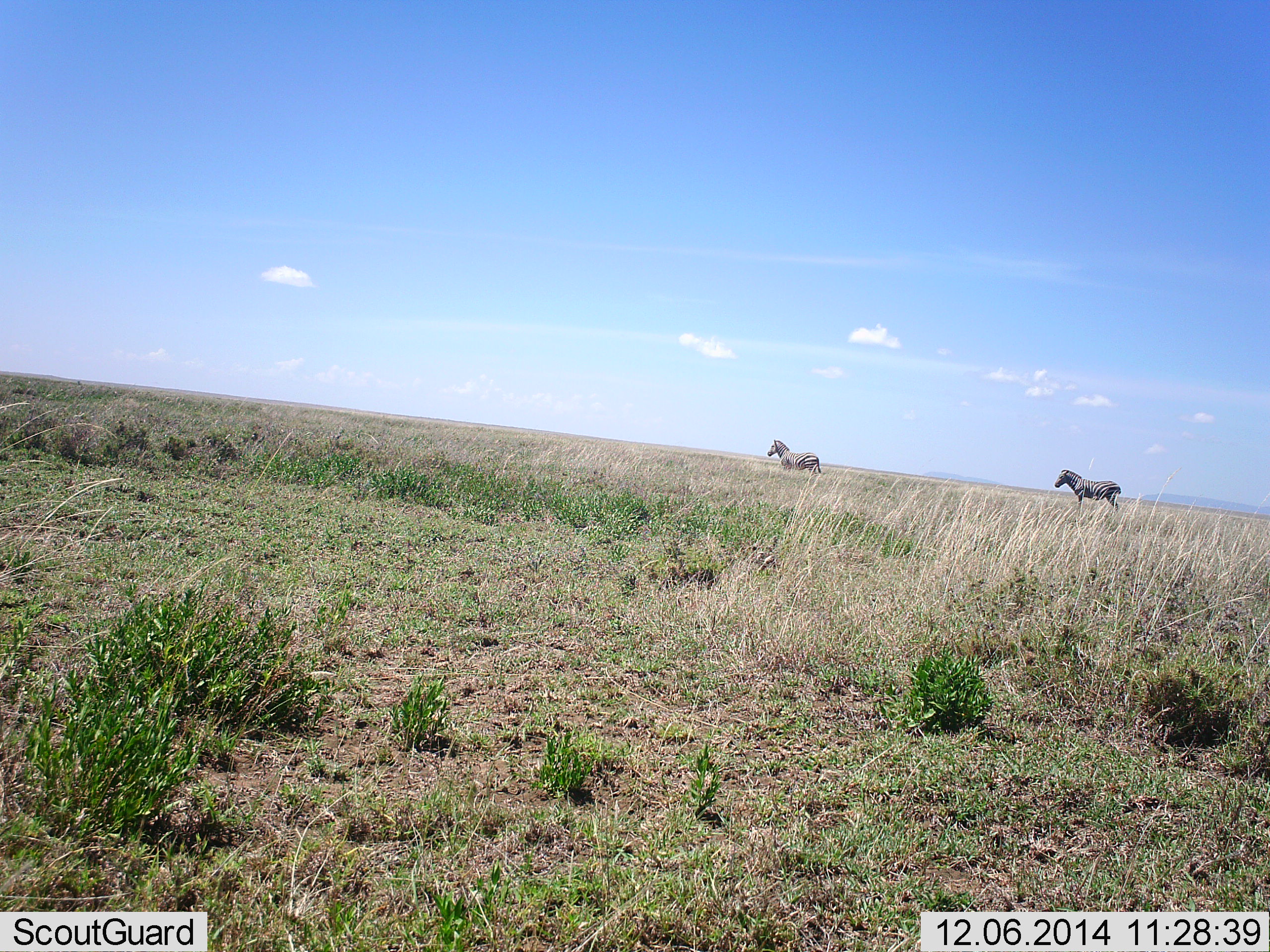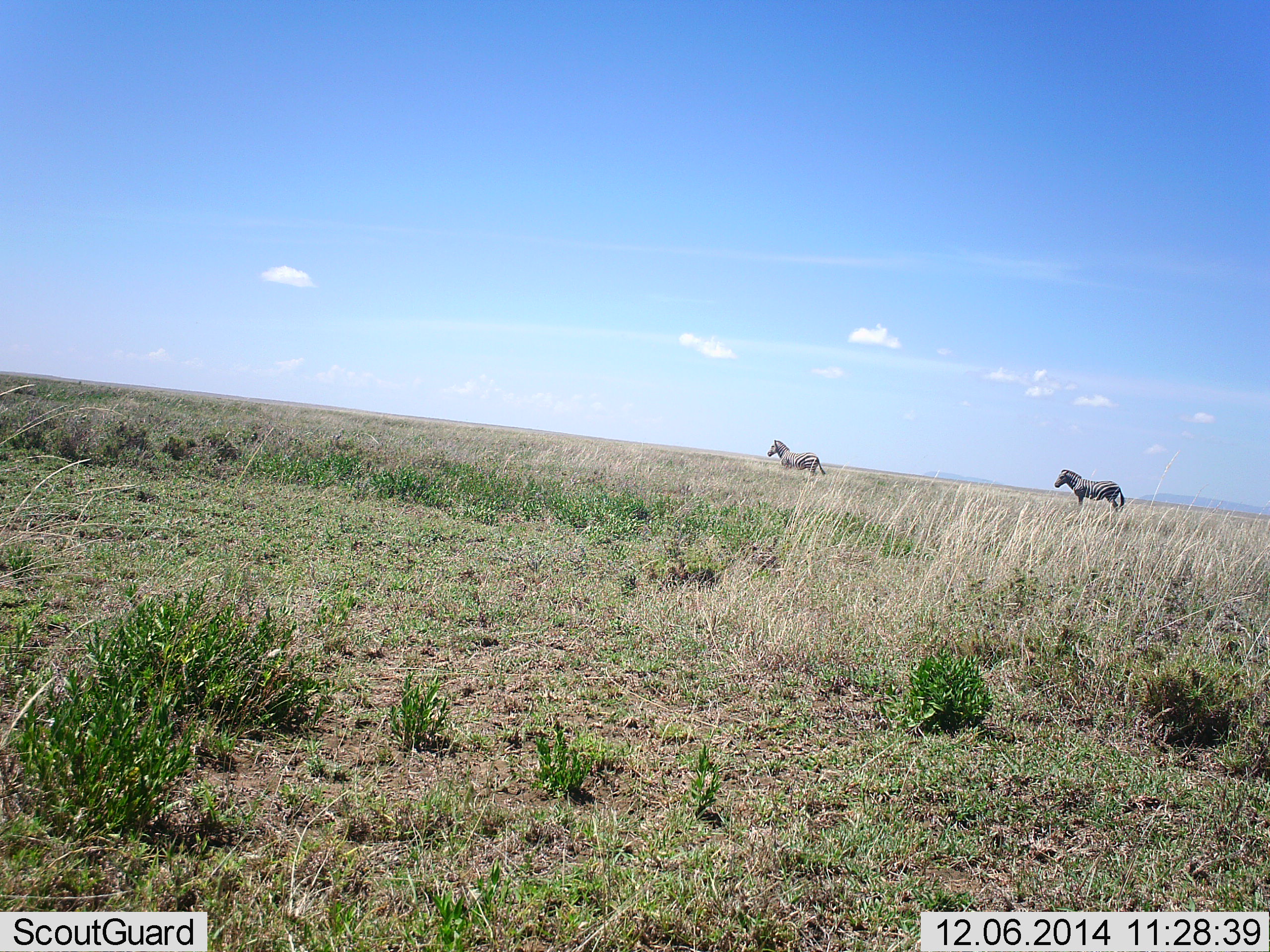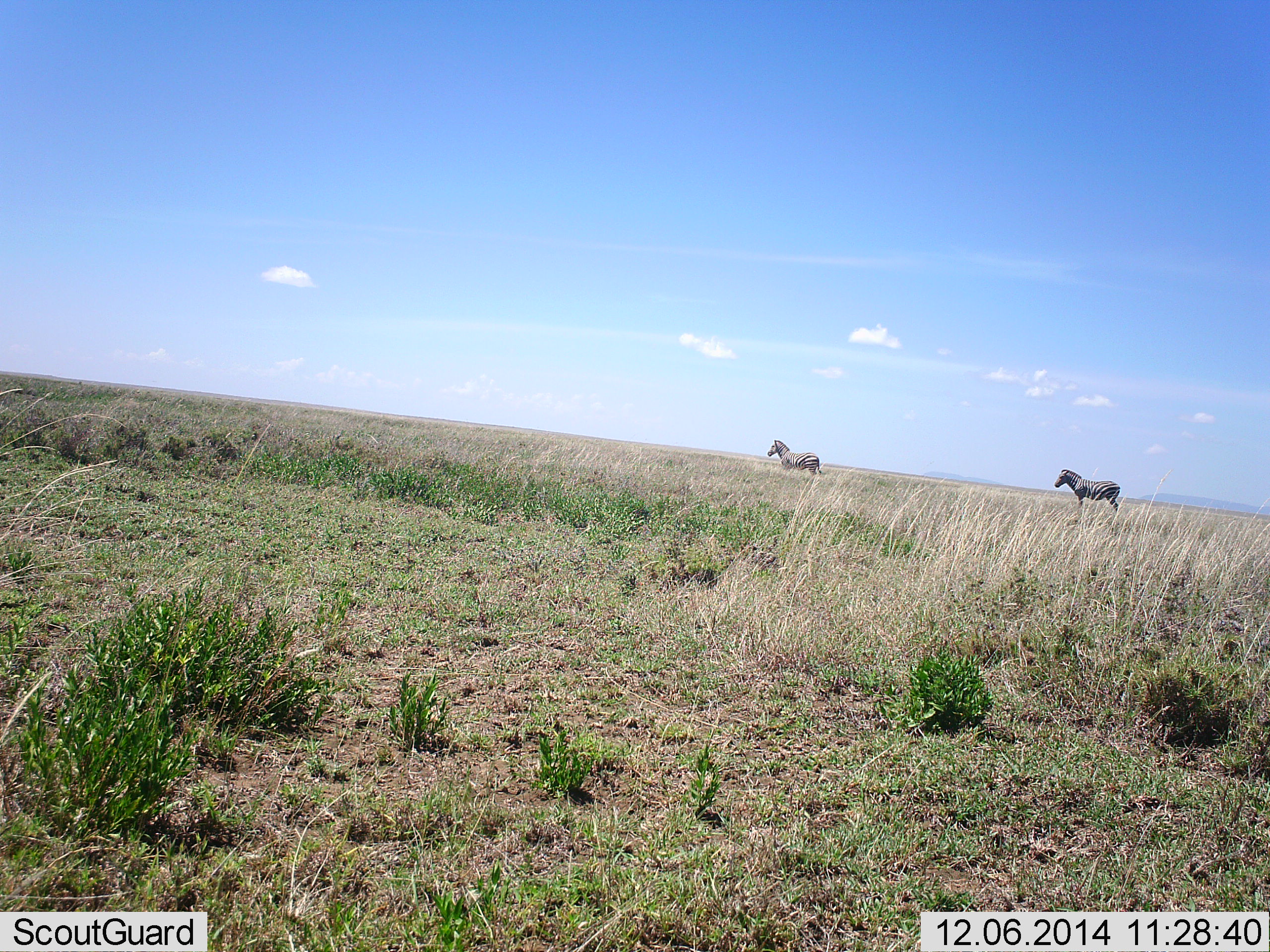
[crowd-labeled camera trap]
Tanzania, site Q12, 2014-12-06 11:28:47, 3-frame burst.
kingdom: Animalia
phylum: Chordata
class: Mammalia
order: Perissodactyla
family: Equidae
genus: Equus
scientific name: Equus quagga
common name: plains zebra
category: zebra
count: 2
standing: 100%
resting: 0%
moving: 0%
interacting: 0%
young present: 0%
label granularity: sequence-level